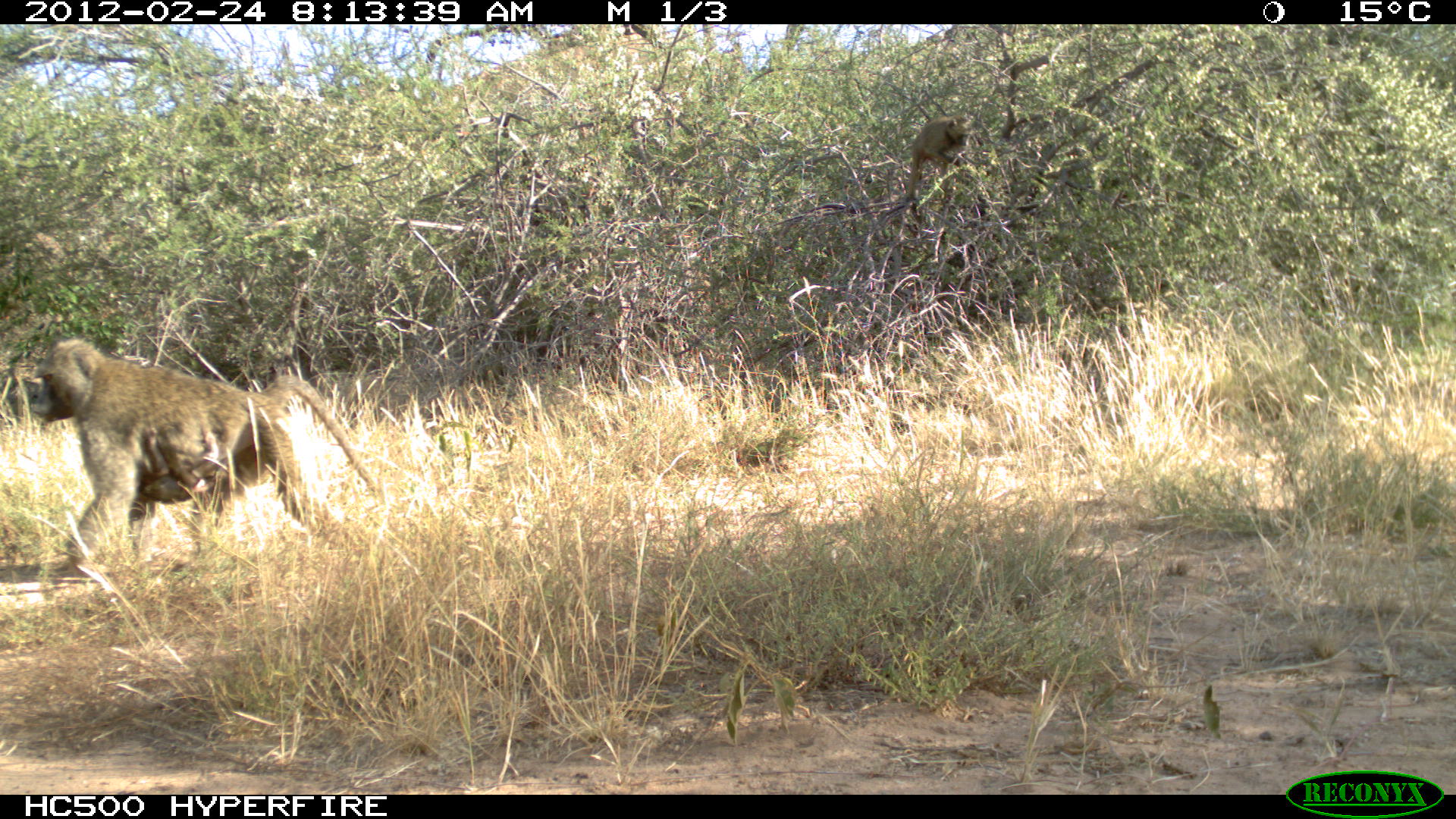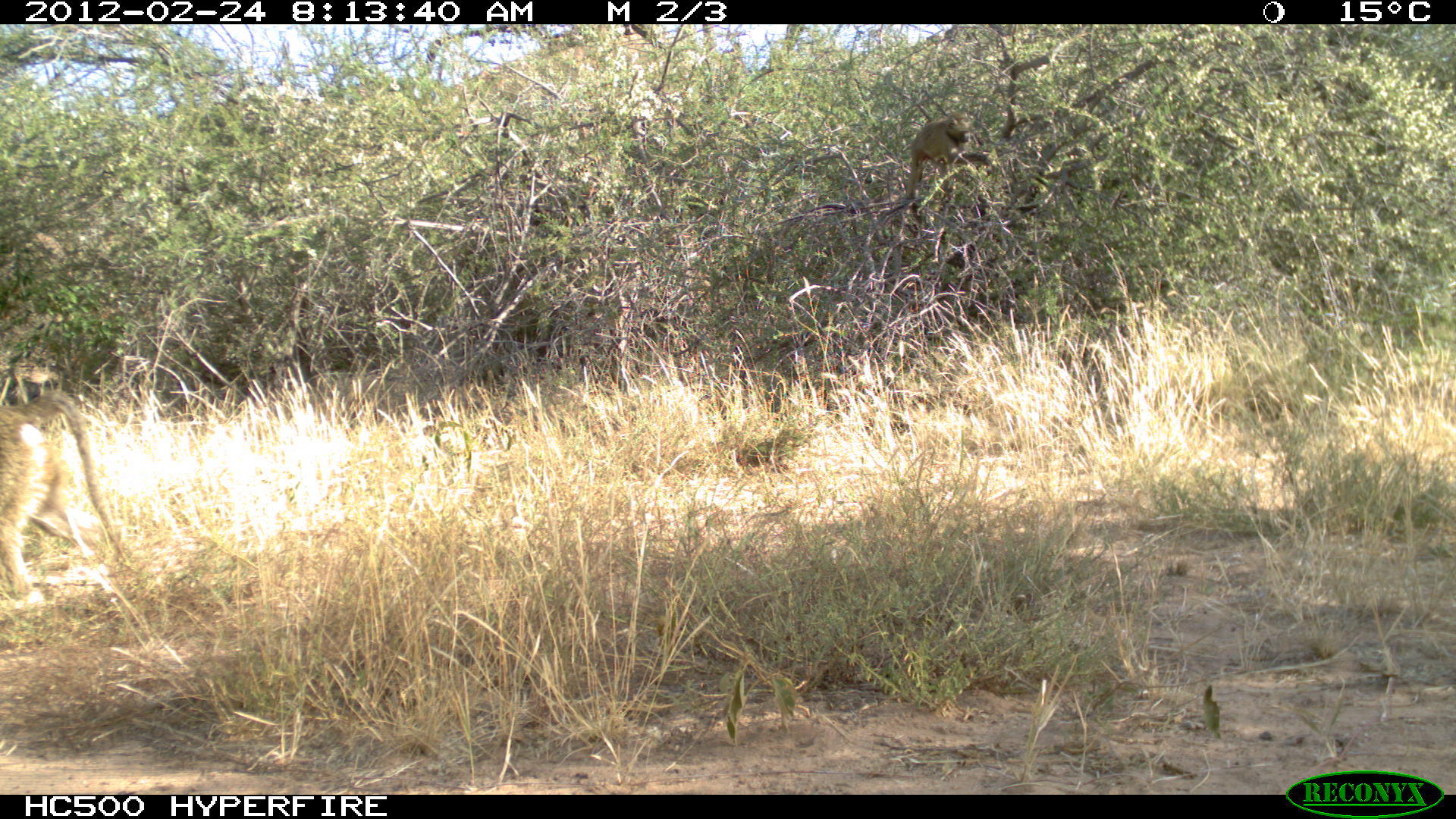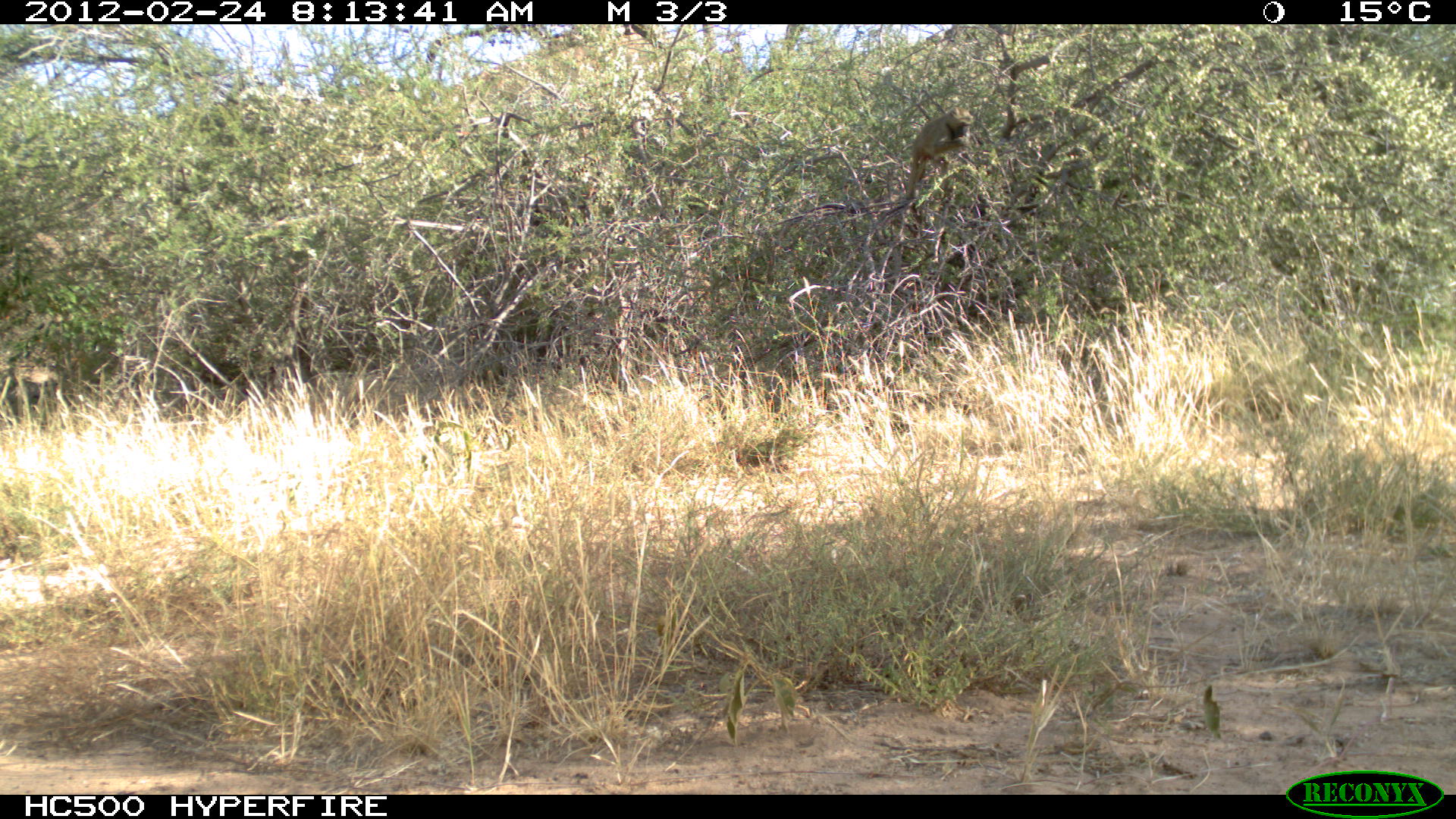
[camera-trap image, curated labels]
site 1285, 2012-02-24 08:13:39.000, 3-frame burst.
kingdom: Animalia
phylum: Chordata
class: Mammalia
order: Primates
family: Cercopithecidae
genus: Papio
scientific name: Papio anubis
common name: olive baboon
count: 3